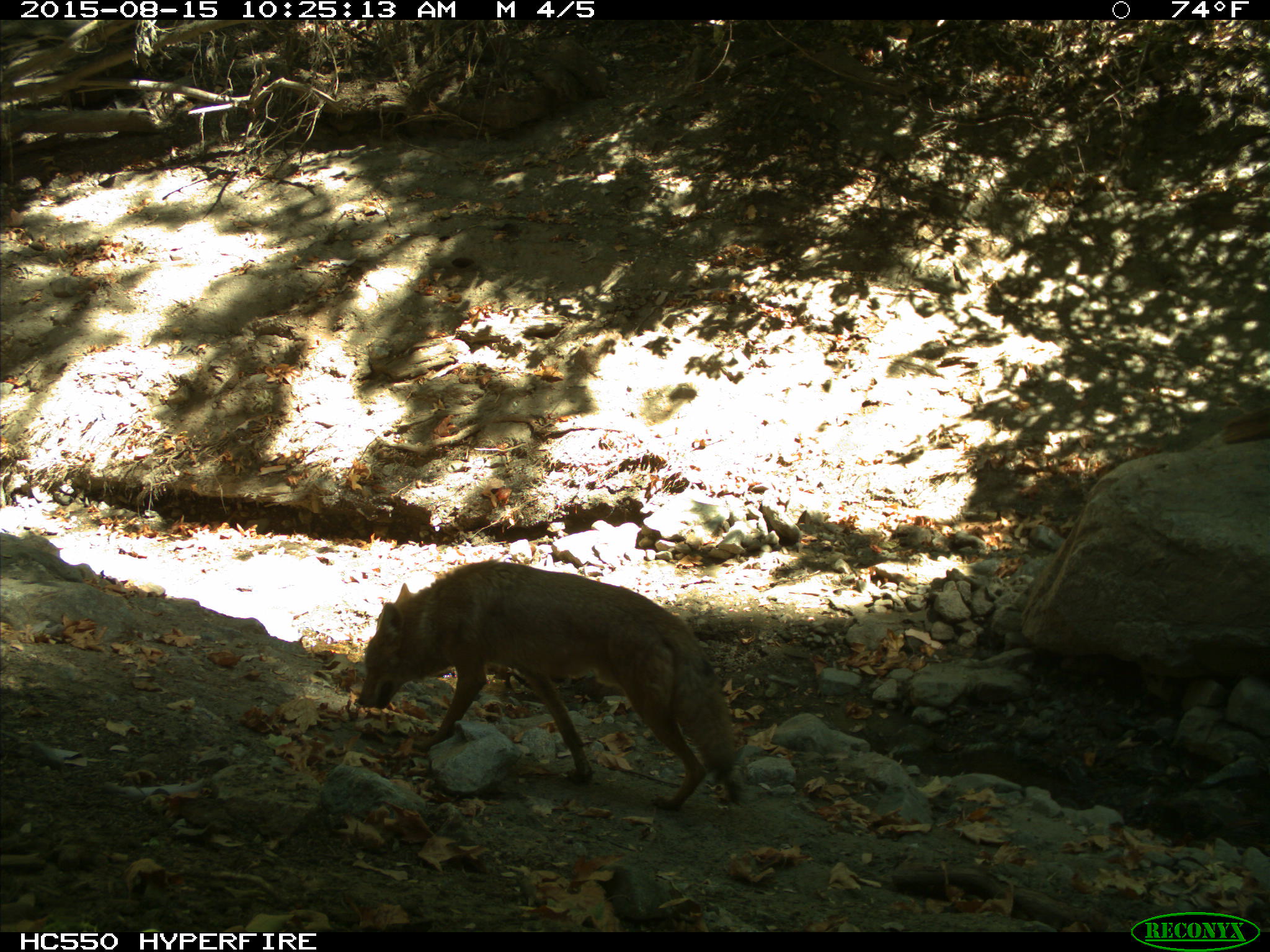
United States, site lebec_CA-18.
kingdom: Animalia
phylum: Chordata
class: Mammalia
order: Carnivora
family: Canidae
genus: Canis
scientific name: Canis latrans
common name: coyote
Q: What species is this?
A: Canis latrans (coyote).